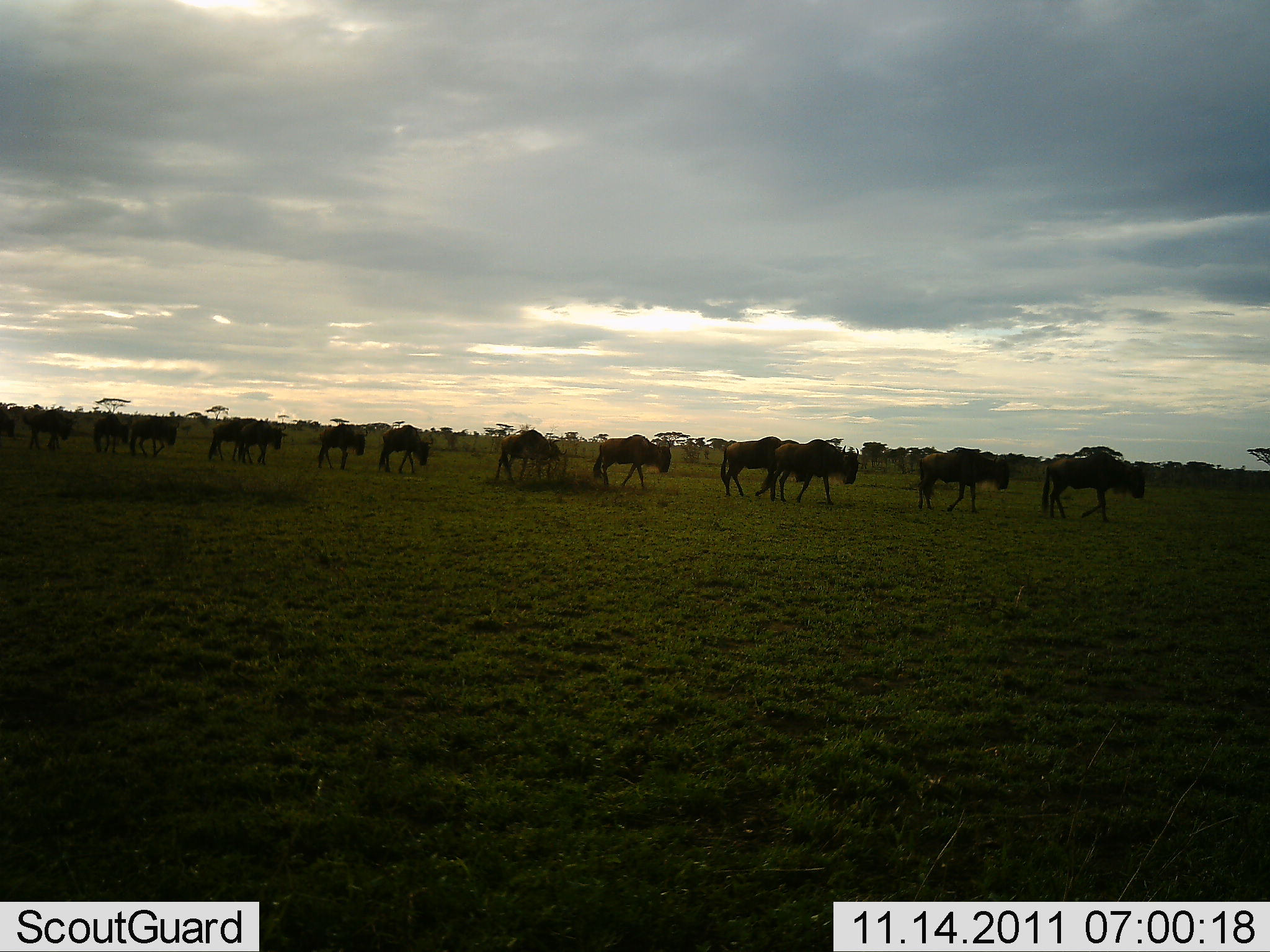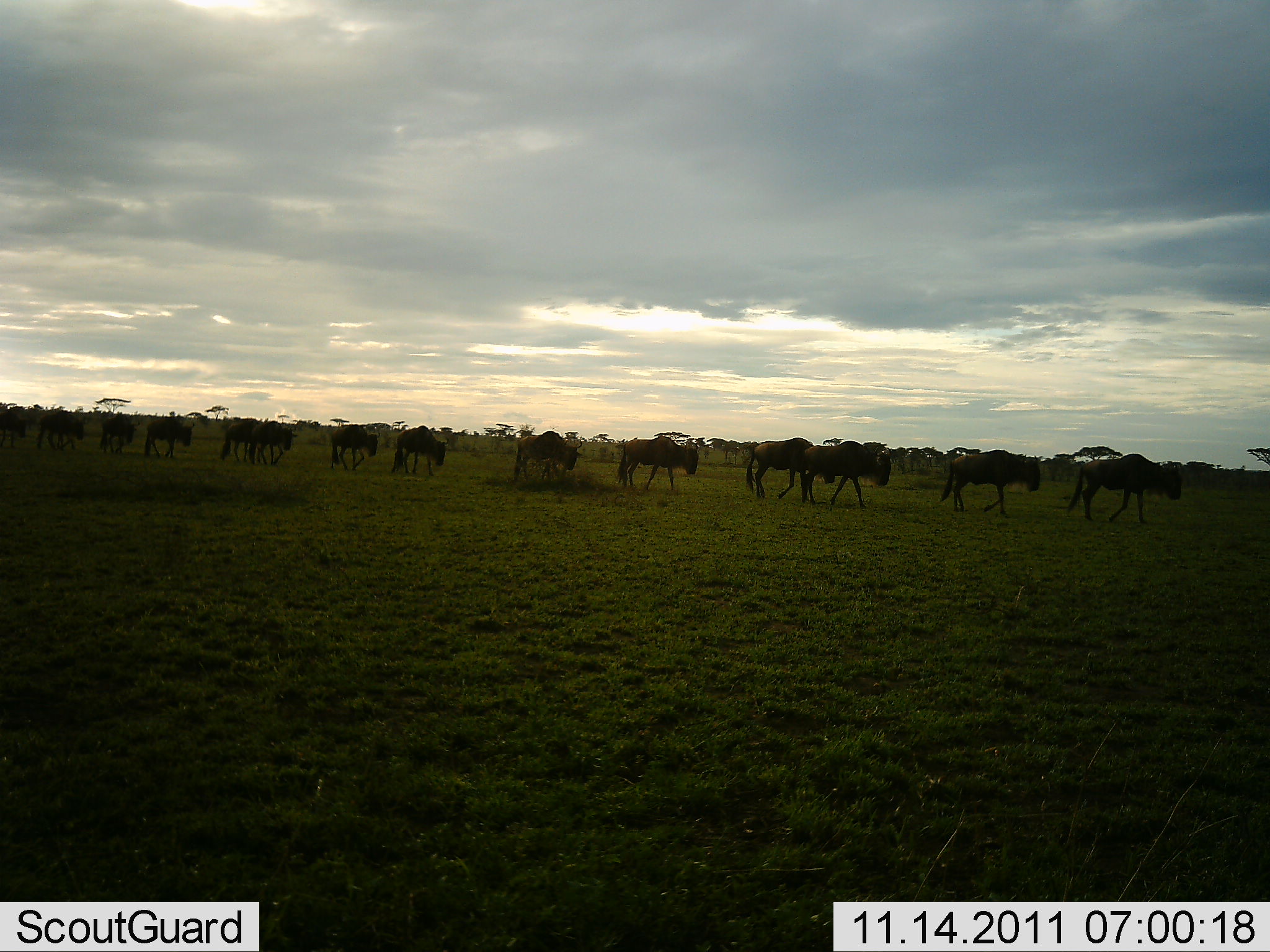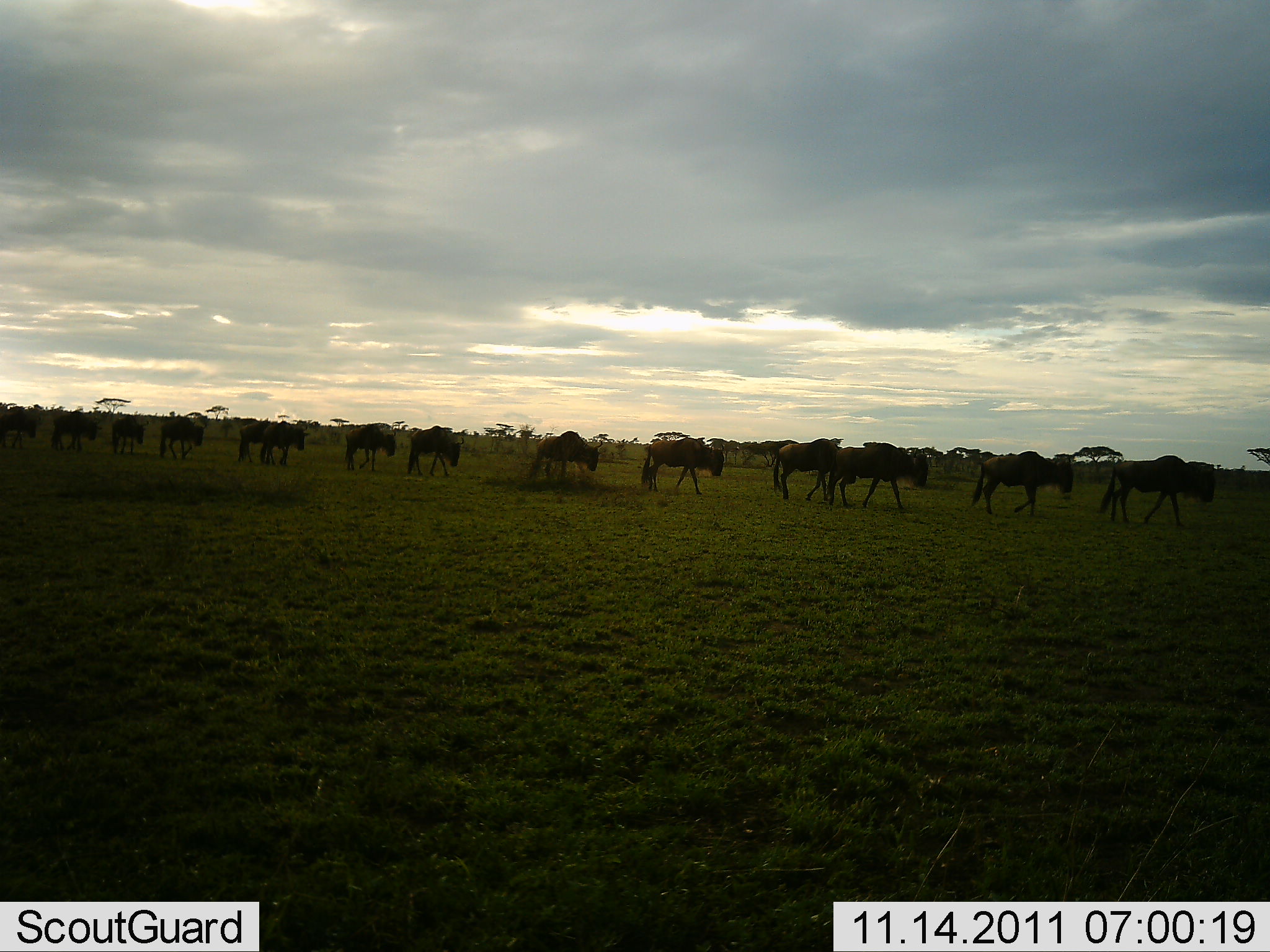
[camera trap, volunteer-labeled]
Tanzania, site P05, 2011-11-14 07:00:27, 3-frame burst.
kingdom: Animalia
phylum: Chordata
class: Mammalia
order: Artiodactyla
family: Bovidae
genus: Connochaetes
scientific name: Connochaetes taurinus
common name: blue wildebeest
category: wildebeest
Wildebeest (blue wildebeest) (Connochaetes taurinus), count 11-50. Behavior (volunteer vote fractions): standing 0%, resting 0%, moving 100%, interacting 0%. Young present (vote fraction): 0%. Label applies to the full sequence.